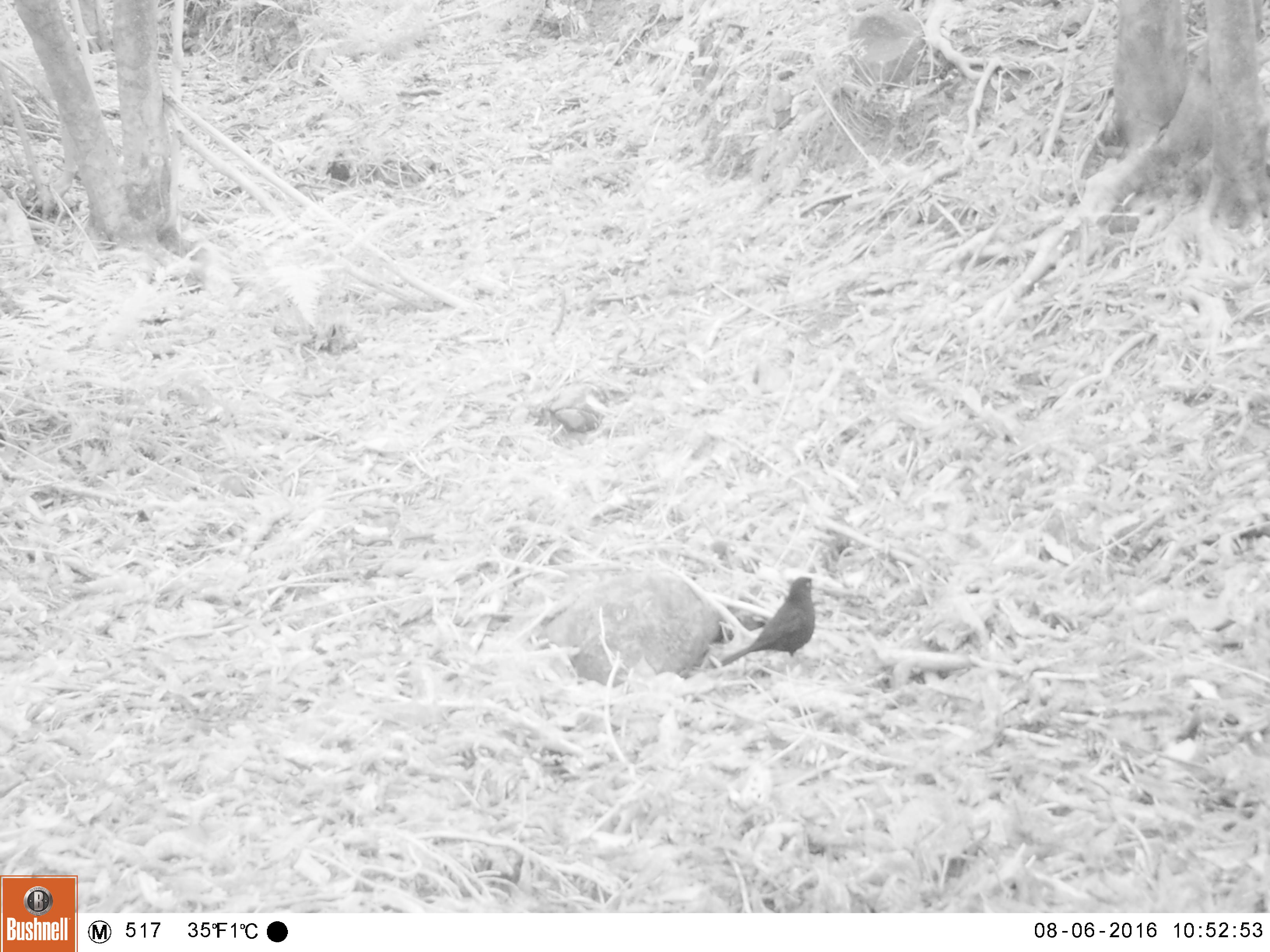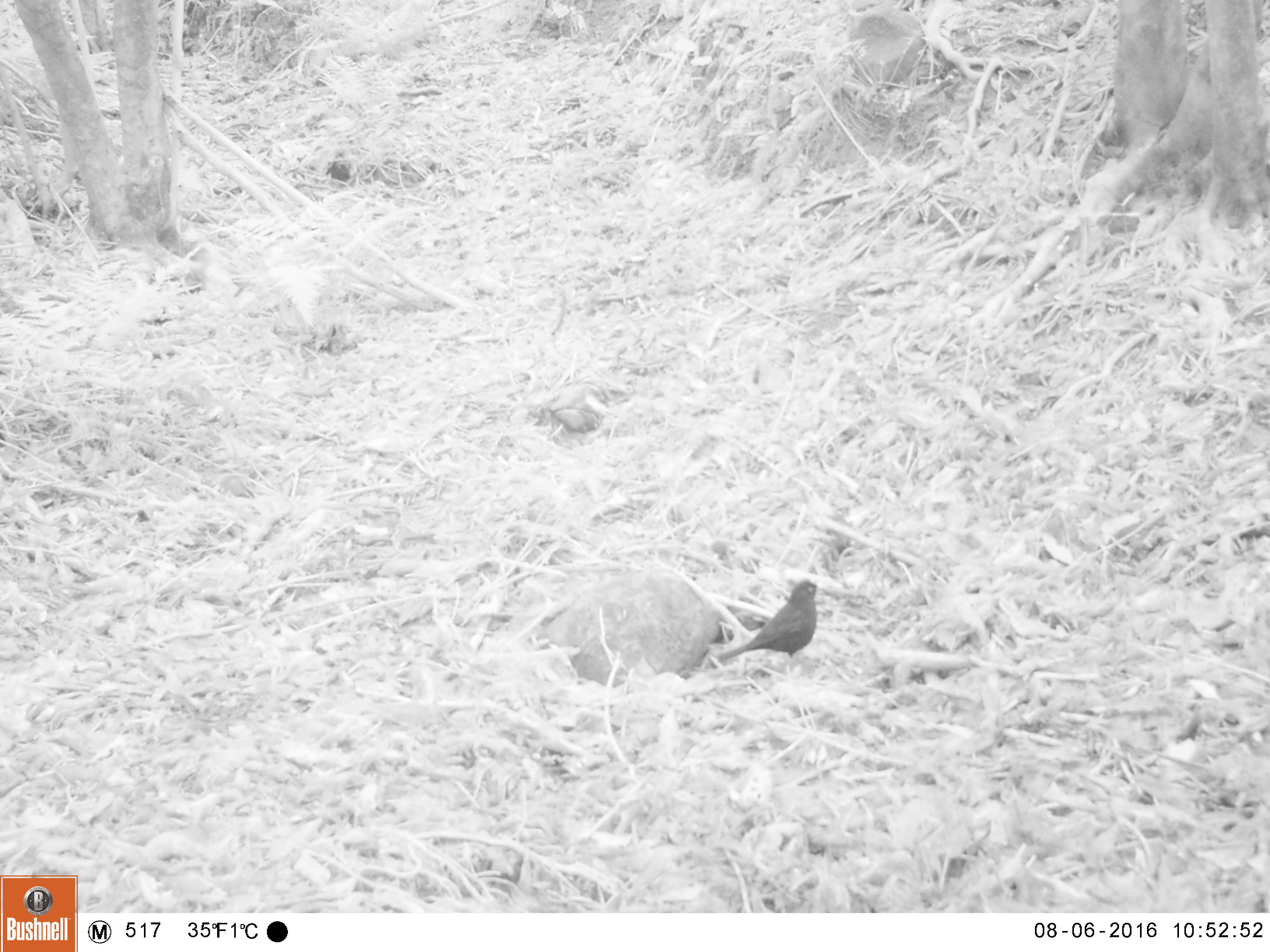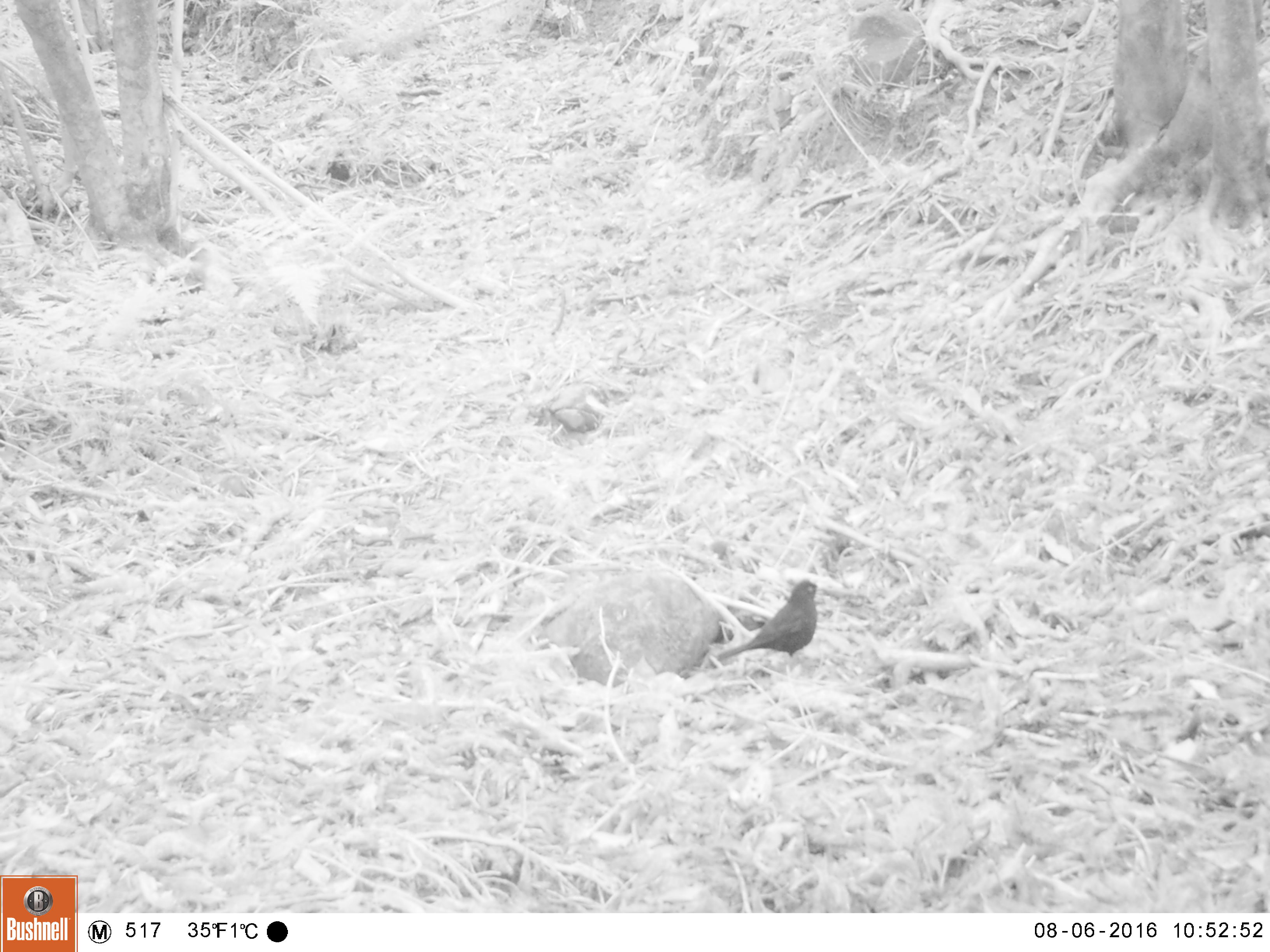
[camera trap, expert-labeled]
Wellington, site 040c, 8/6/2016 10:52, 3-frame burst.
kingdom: Animalia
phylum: Chordata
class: Aves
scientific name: Aves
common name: bird